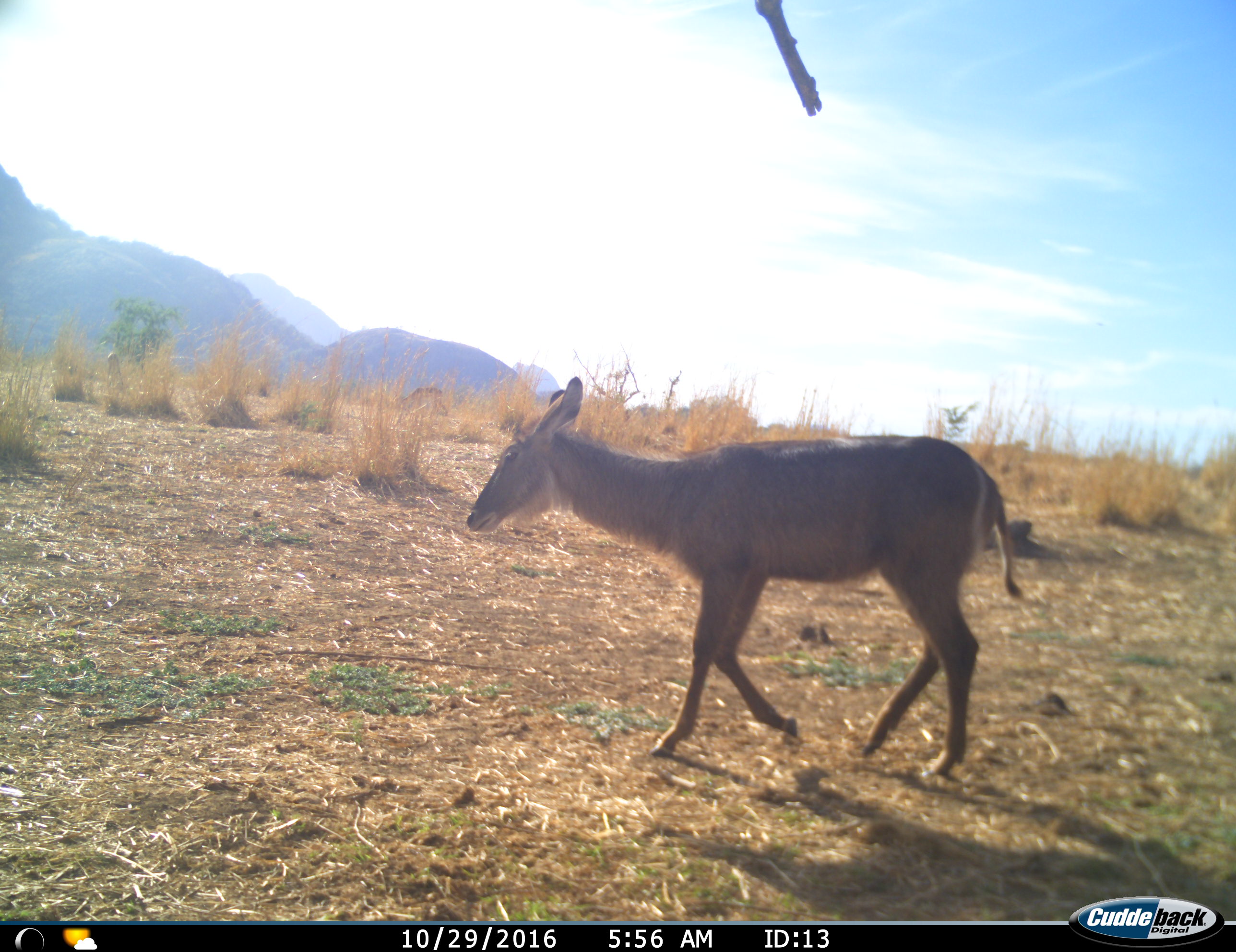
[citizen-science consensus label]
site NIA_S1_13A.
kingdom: Animalia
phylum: Chordata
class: Mammalia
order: Artiodactyla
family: Bovidae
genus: Kobus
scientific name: Kobus ellipsiprymnus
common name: waterbuck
Waterbuck (Kobus ellipsiprymnus), count 1. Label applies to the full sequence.